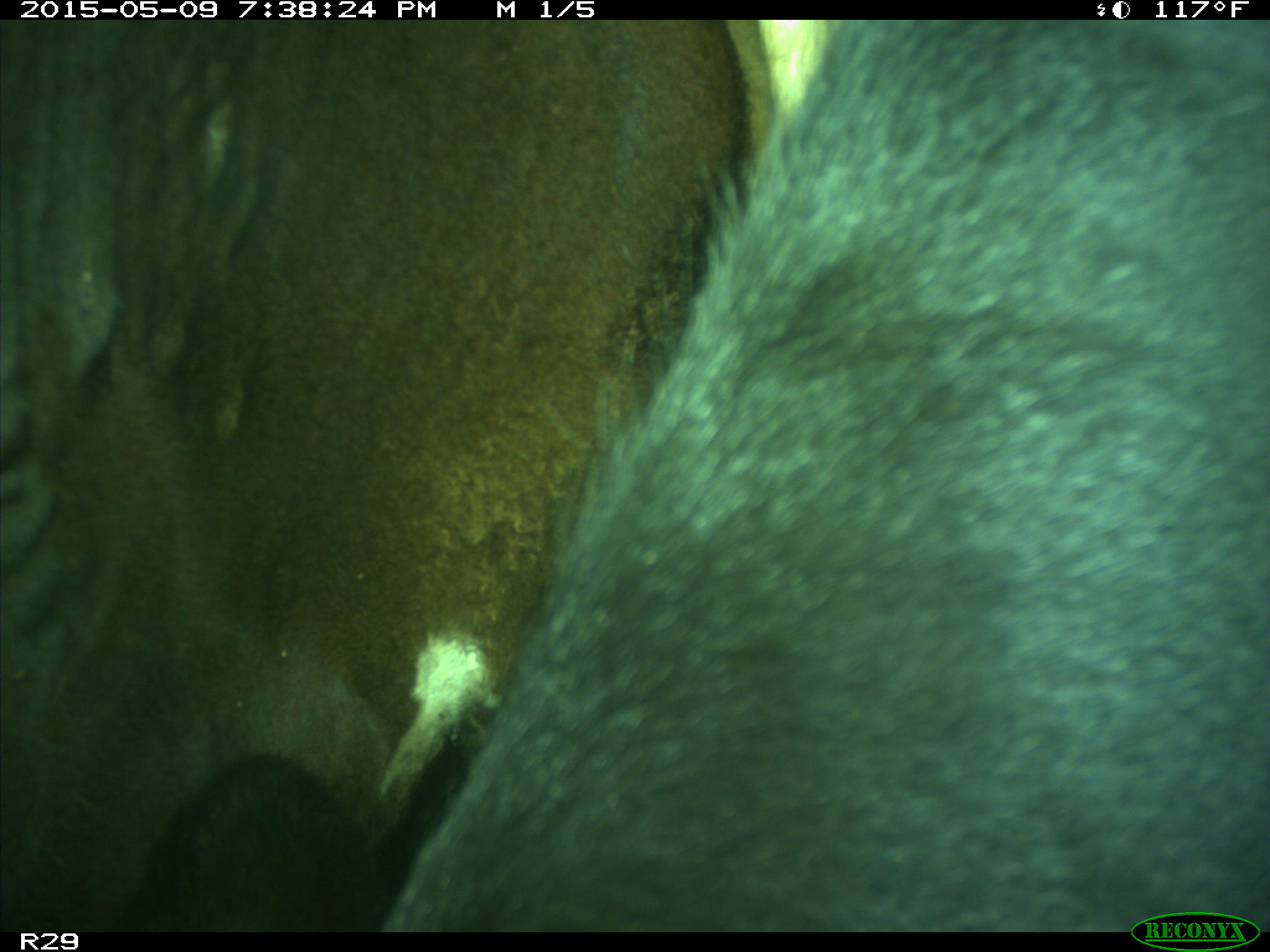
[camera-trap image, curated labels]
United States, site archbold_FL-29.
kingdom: Animalia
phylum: Chordata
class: Mammalia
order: Artiodactyla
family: Bovidae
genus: Bos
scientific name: Bos taurus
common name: domestic cow